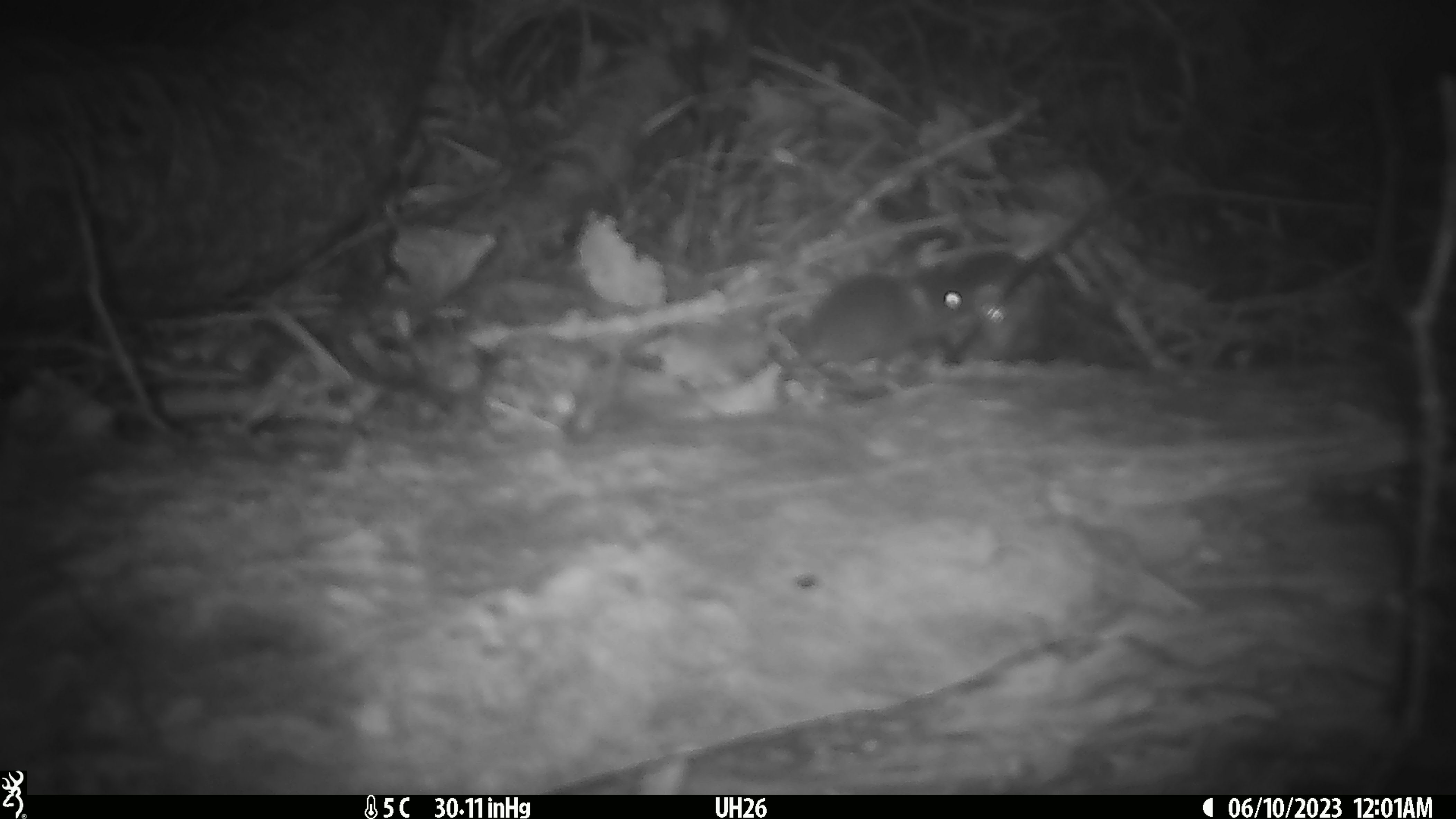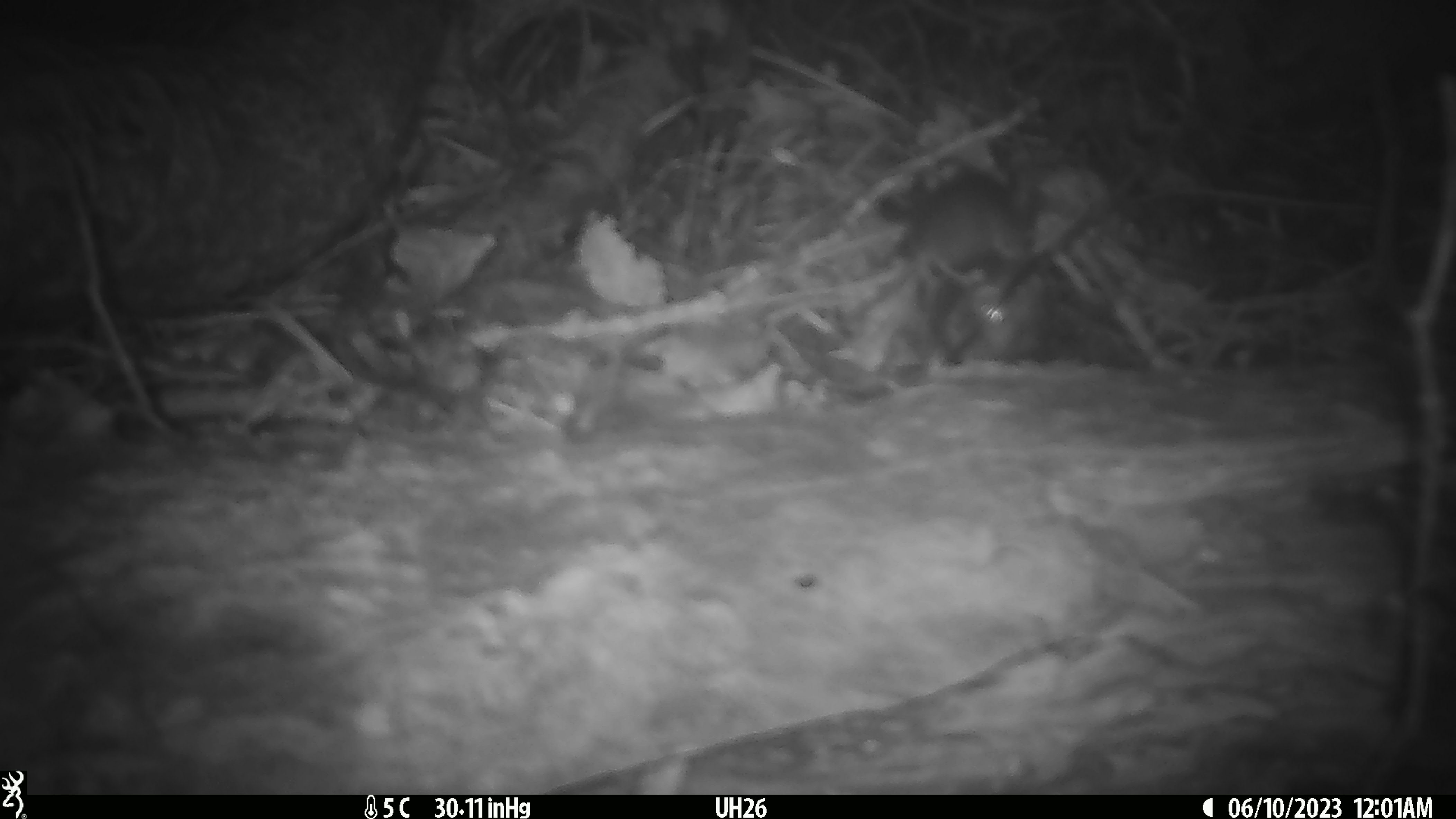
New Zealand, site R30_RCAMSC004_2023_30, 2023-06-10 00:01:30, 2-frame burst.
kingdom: Animalia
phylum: Chordata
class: Mammalia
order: Rodentia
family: Muridae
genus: Mus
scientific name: Mus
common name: mouse